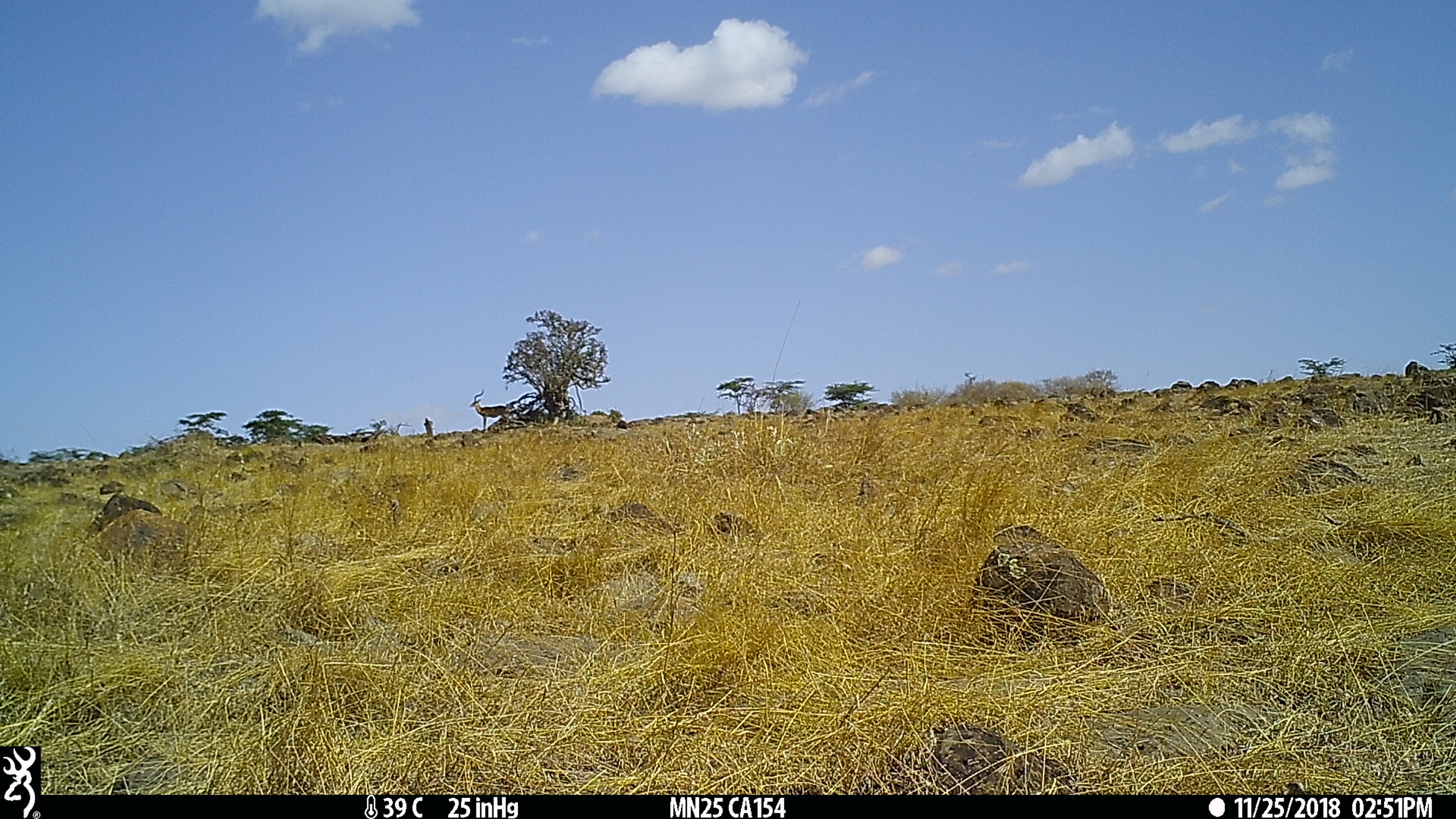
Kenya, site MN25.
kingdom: Animalia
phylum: Chordata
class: Mammalia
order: Artiodactyla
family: Bovidae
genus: Aepyceros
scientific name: Aepyceros melampus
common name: impala